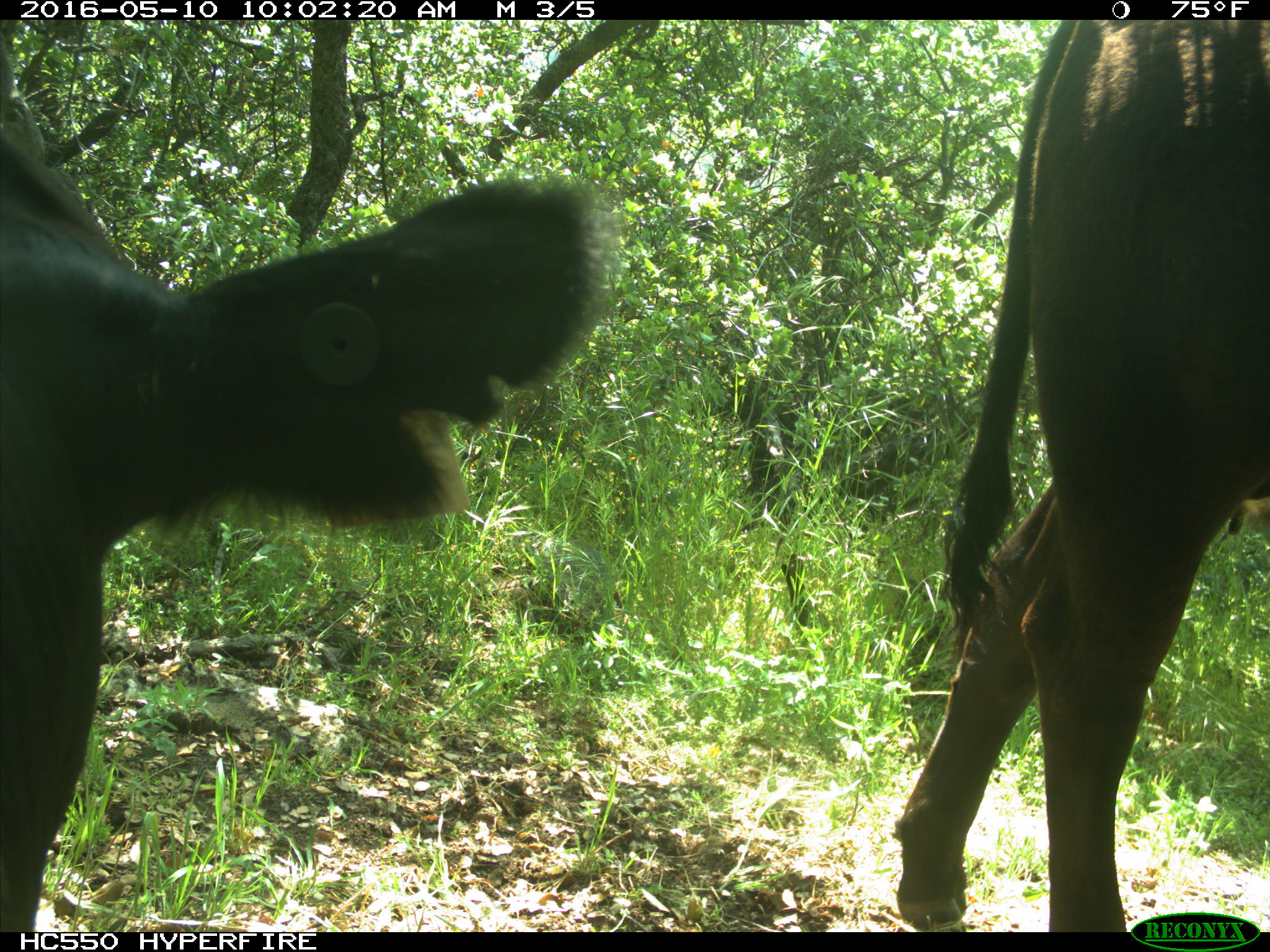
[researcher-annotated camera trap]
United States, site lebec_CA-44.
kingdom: Animalia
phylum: Chordata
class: Mammalia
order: Artiodactyla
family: Bovidae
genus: Bos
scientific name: Bos taurus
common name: domestic cow